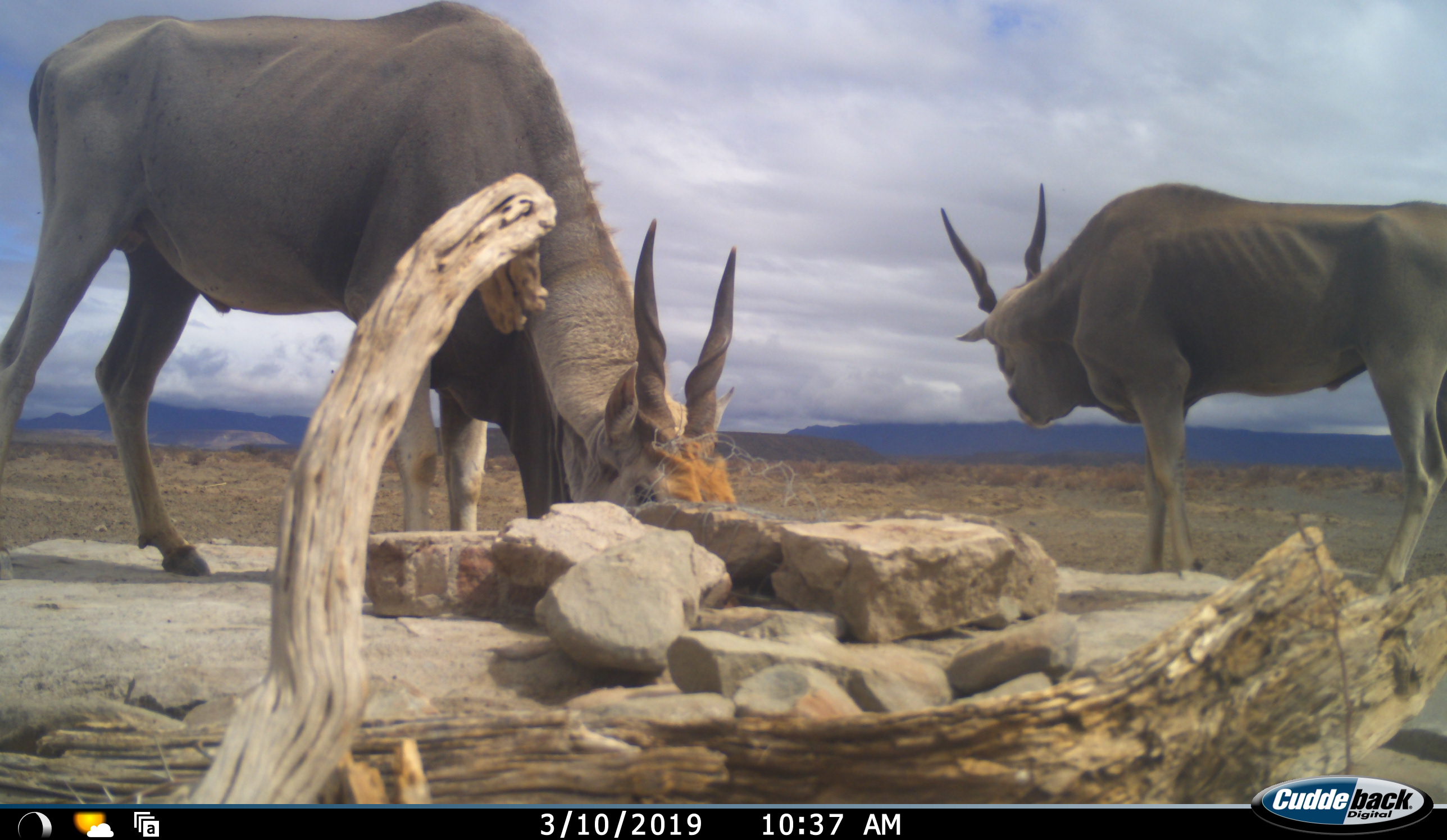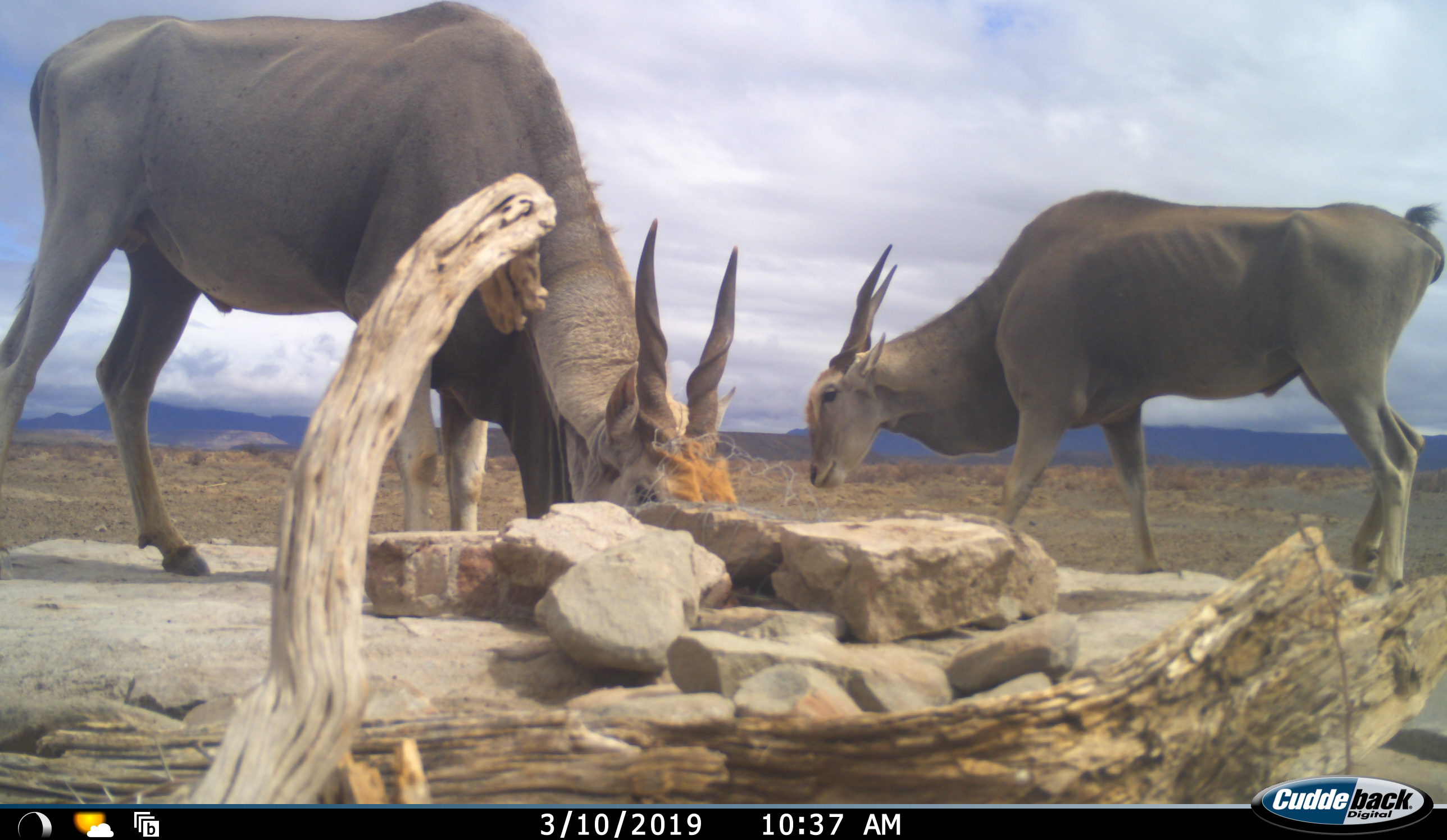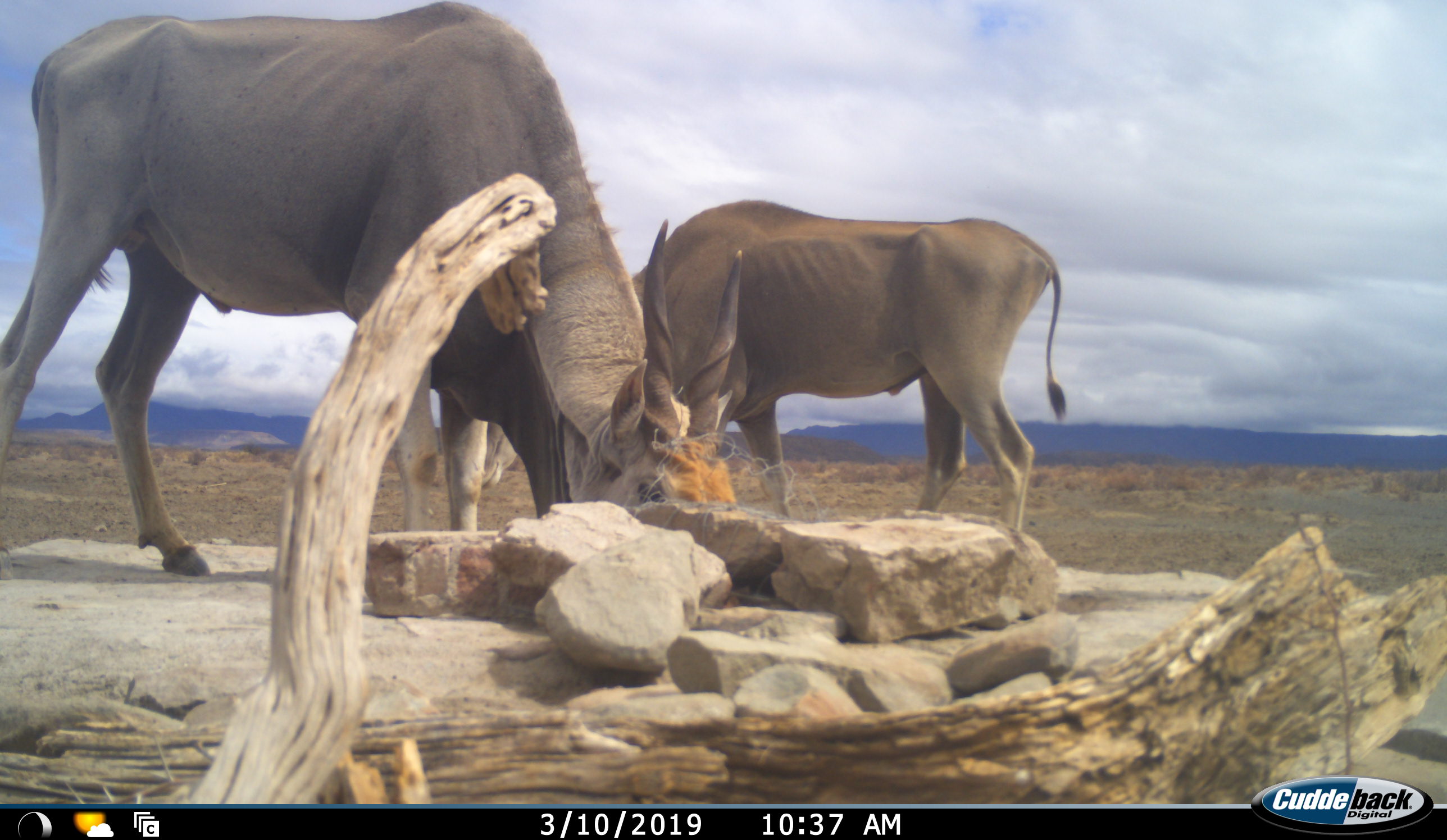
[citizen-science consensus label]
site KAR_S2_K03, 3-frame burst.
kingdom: Animalia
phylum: Chordata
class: Mammalia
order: Artiodactyla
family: Bovidae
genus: Tragelaphus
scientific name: Tragelaphus oryx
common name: eland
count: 2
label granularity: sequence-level